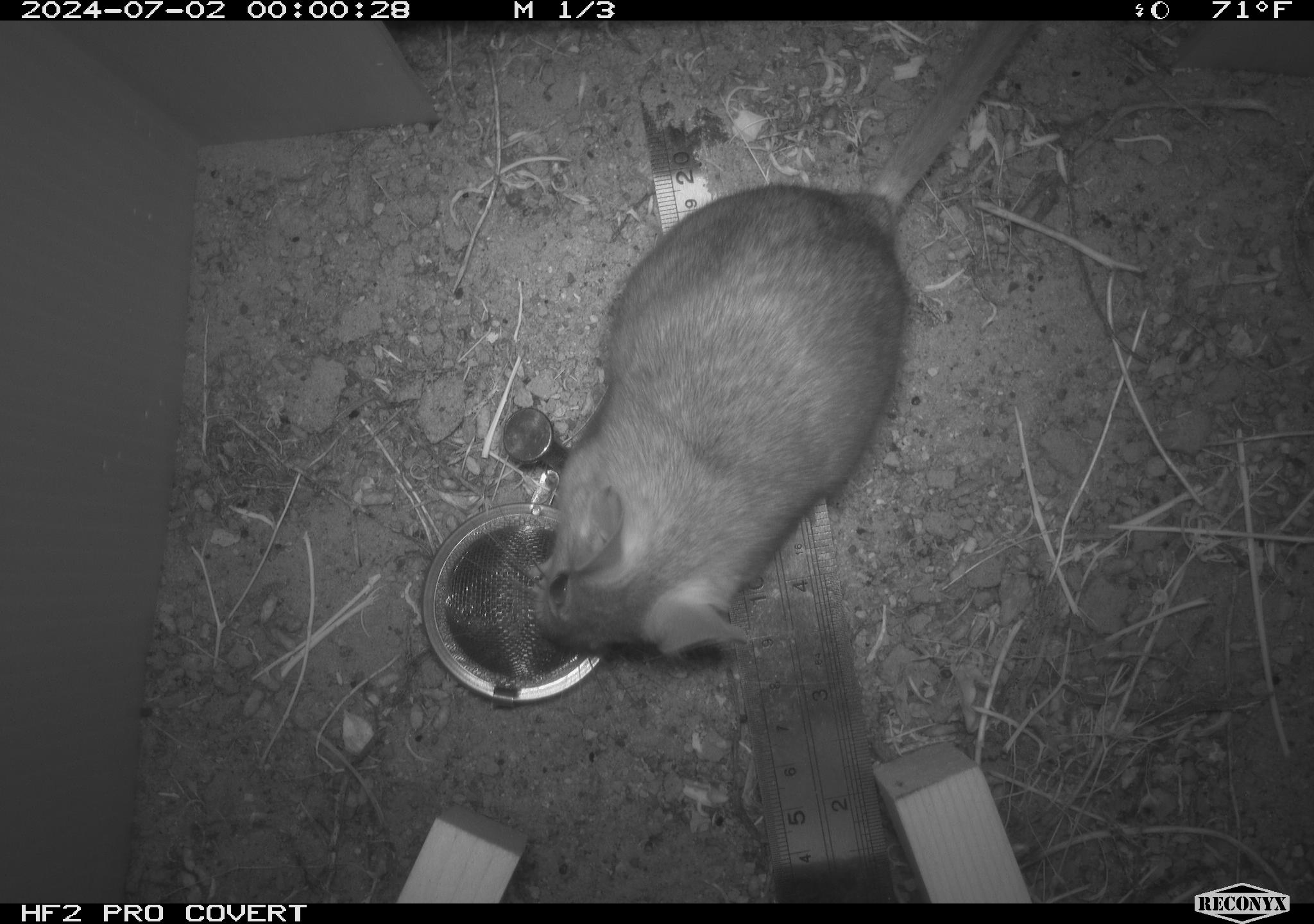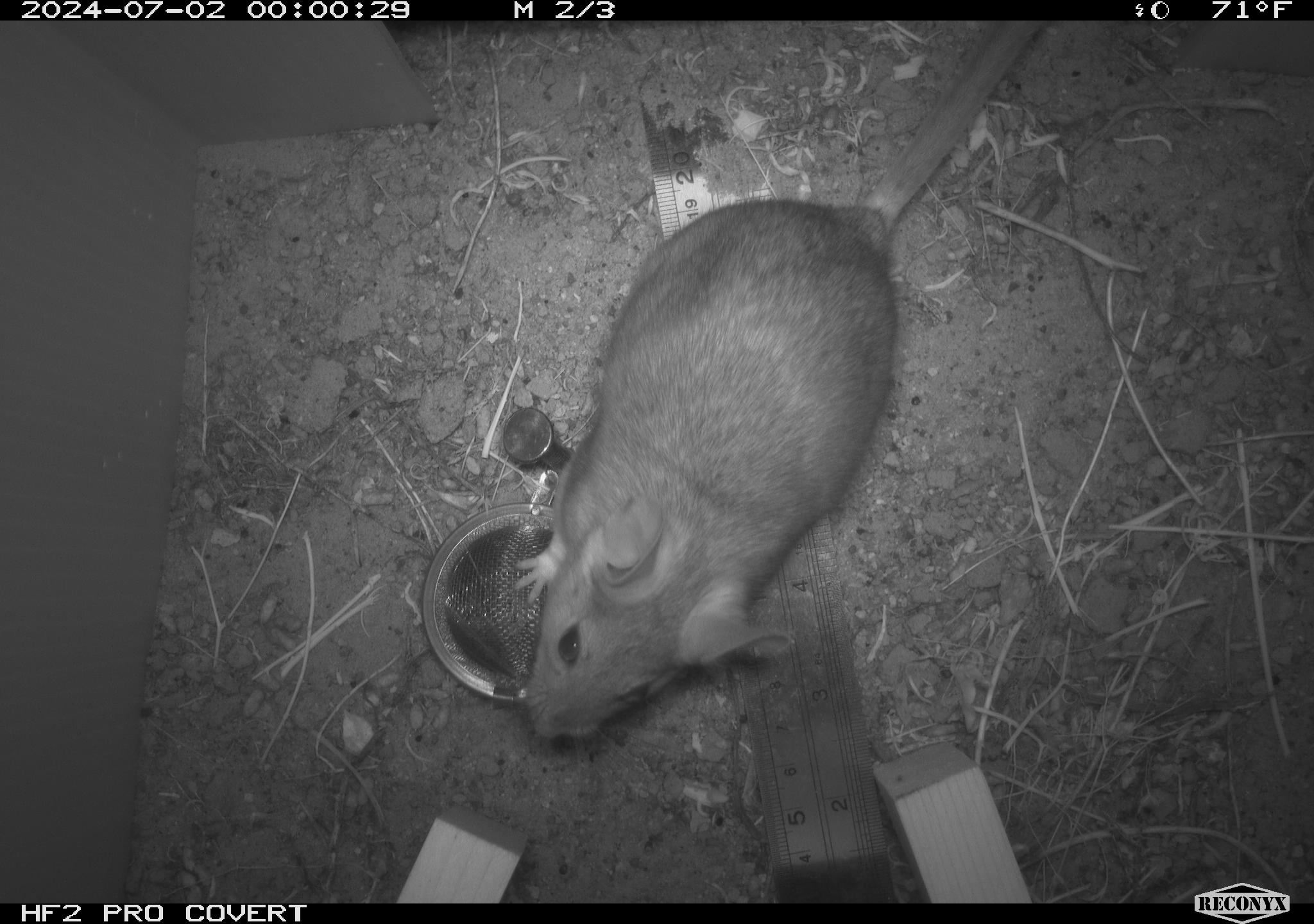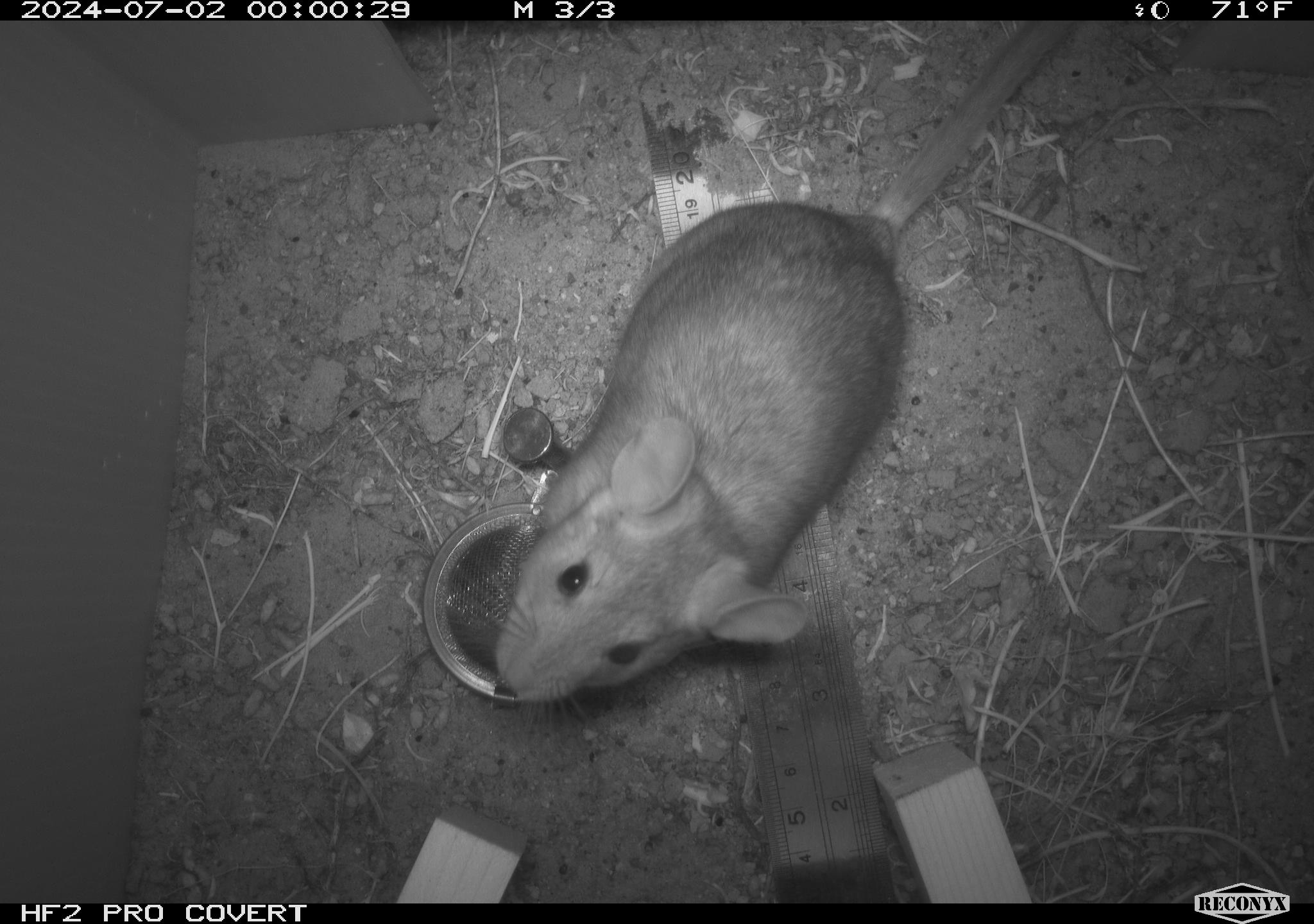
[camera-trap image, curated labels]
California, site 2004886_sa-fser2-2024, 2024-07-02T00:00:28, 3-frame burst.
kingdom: Animalia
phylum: Chordata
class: Mammalia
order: Rodentia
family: Cricetidae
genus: Neotoma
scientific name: Neotoma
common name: pack rat or woodrat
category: neotoma species